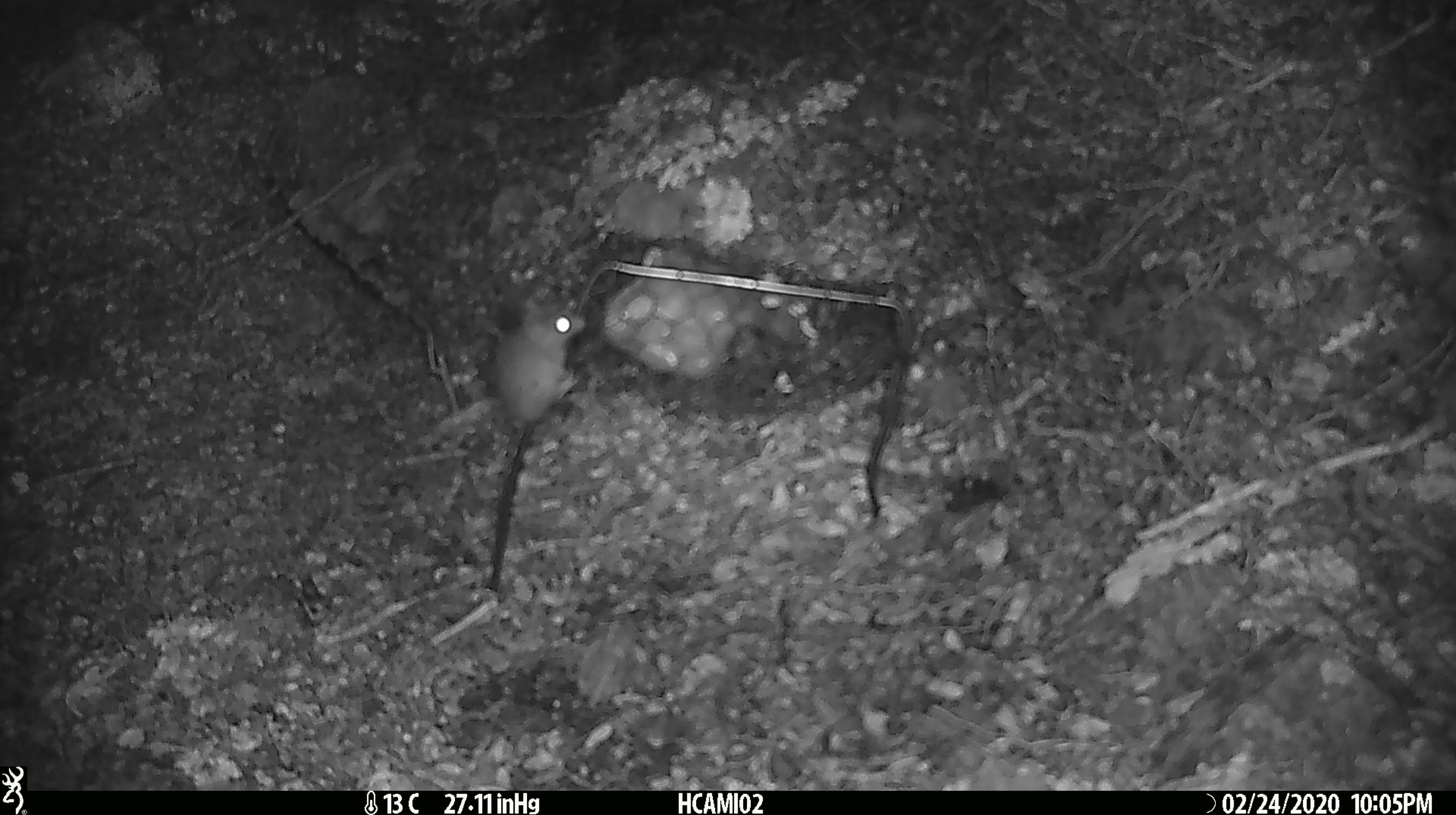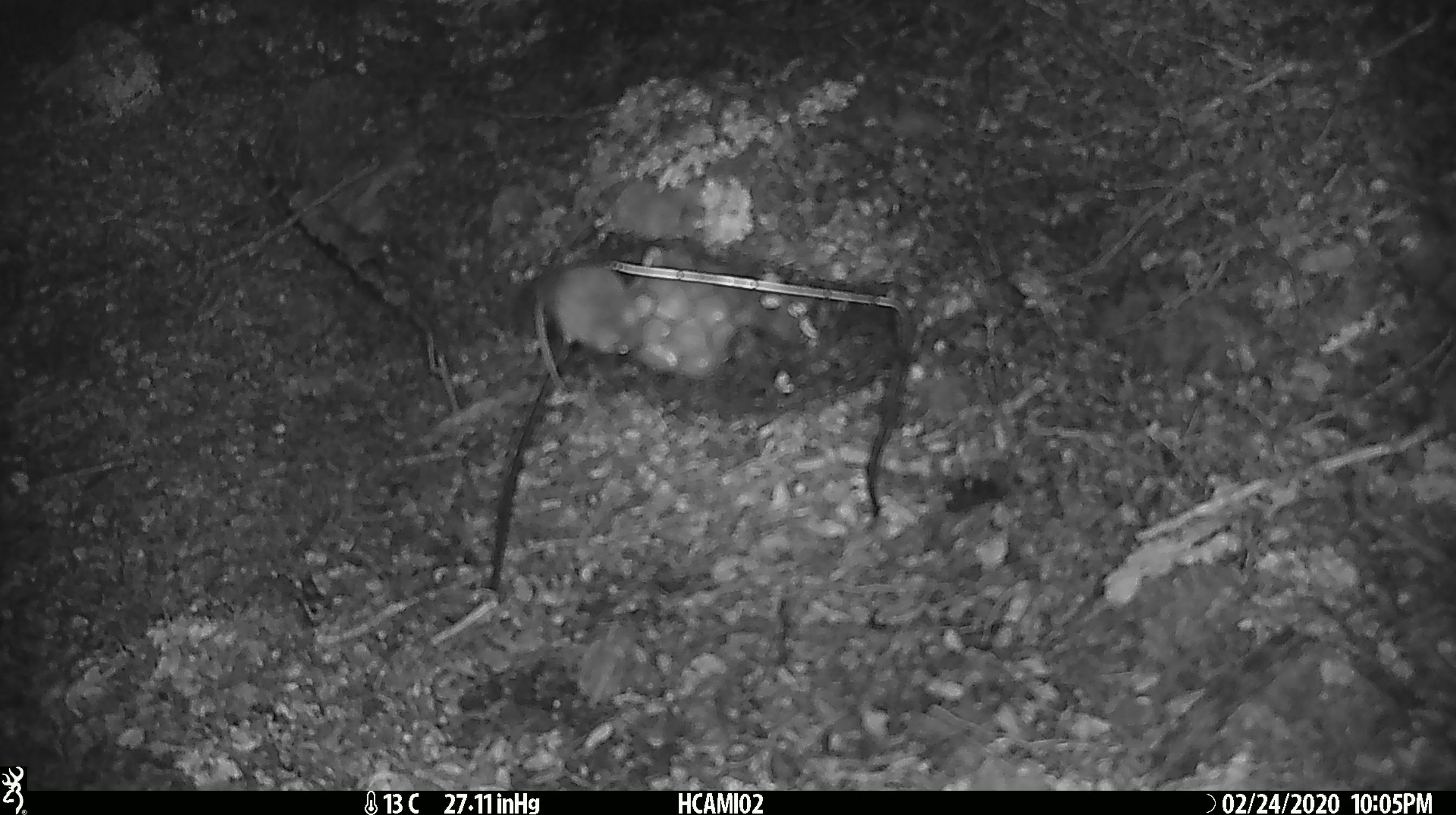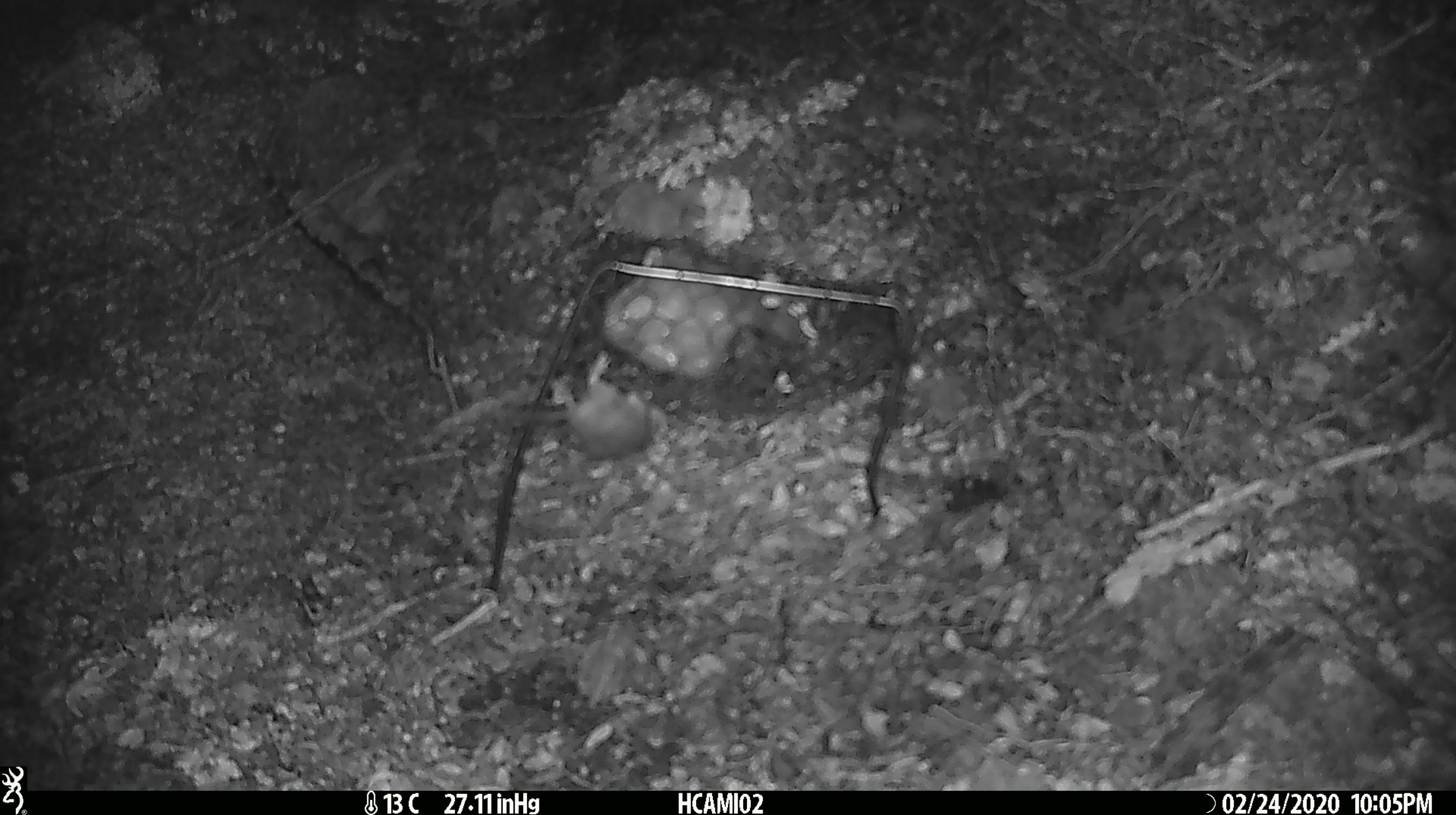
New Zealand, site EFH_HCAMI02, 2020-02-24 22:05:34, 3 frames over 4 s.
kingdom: Animalia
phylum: Chordata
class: Mammalia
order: Rodentia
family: Muridae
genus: Mus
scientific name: Mus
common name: mouse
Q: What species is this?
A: Mouse (Mus).